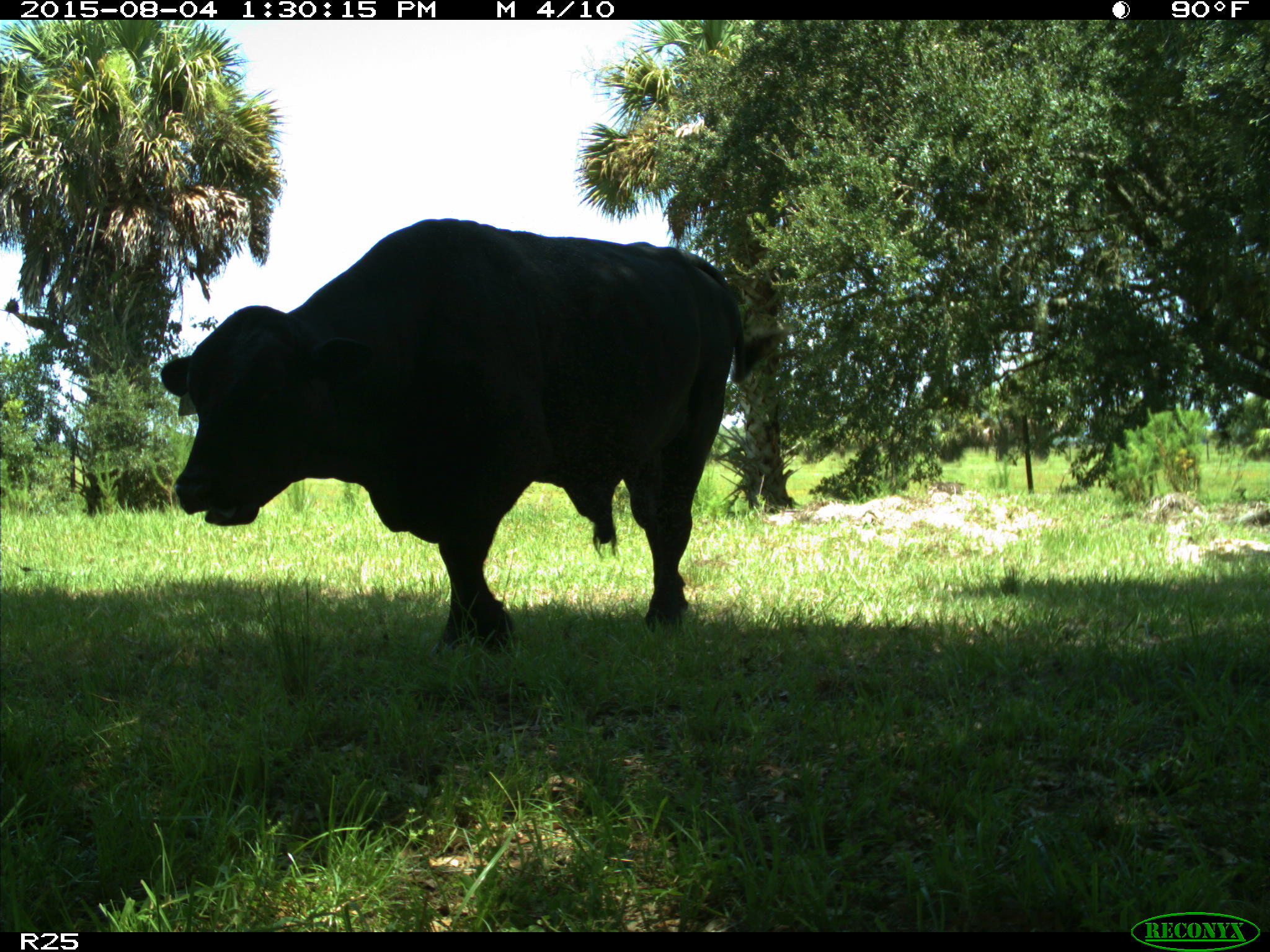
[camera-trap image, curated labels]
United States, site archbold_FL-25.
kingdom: Animalia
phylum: Chordata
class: Mammalia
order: Artiodactyla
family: Bovidae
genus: Bos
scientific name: Bos taurus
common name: domestic cow